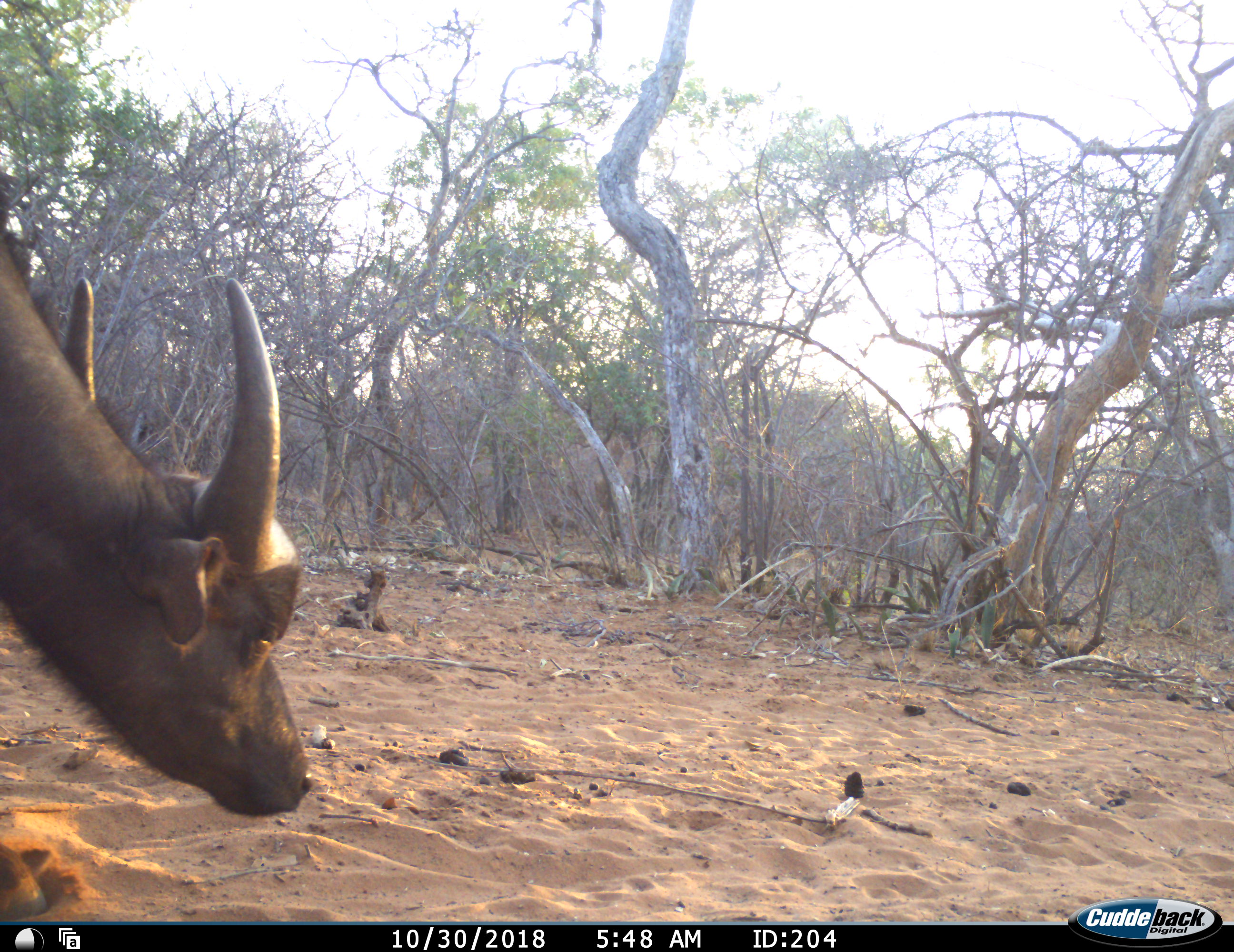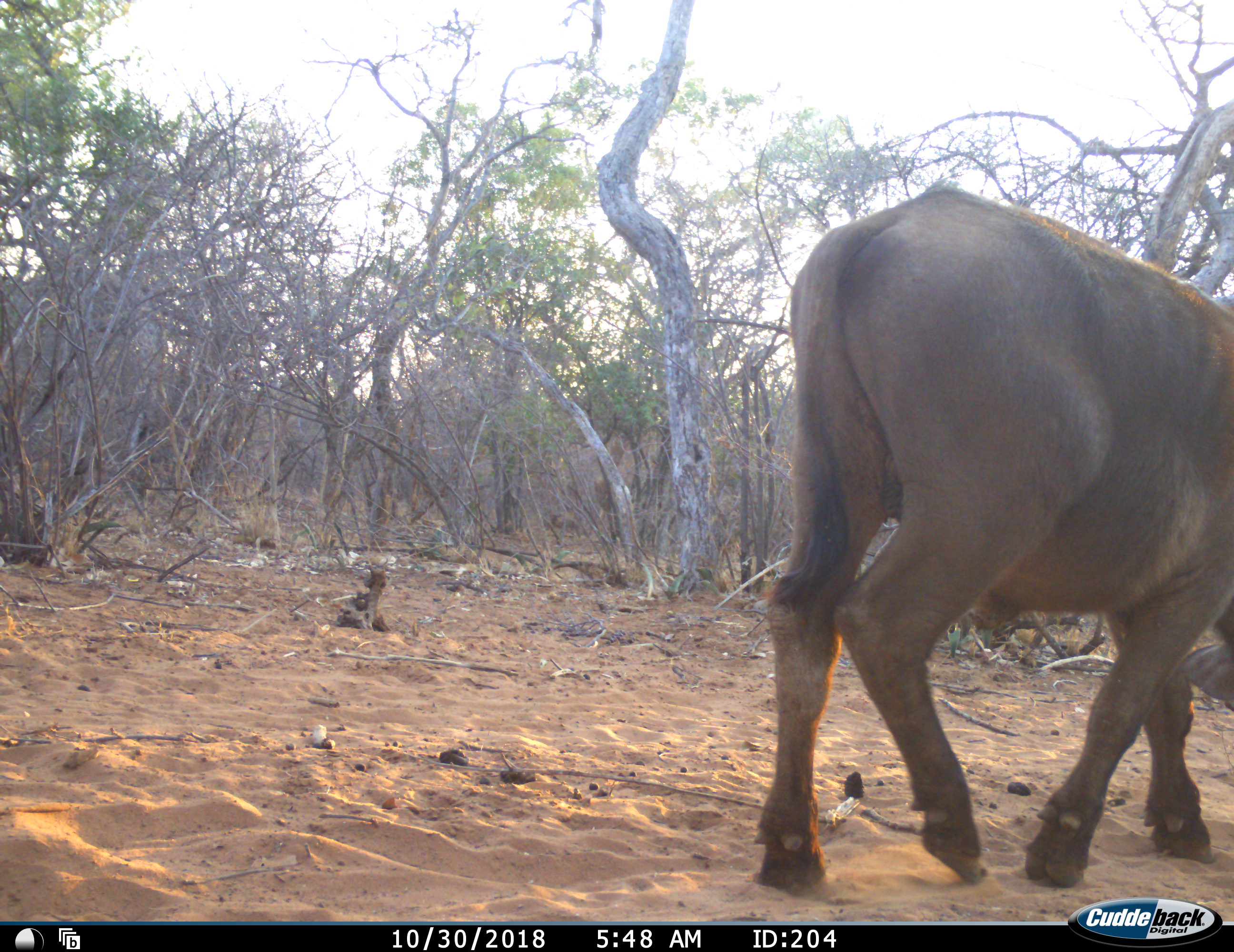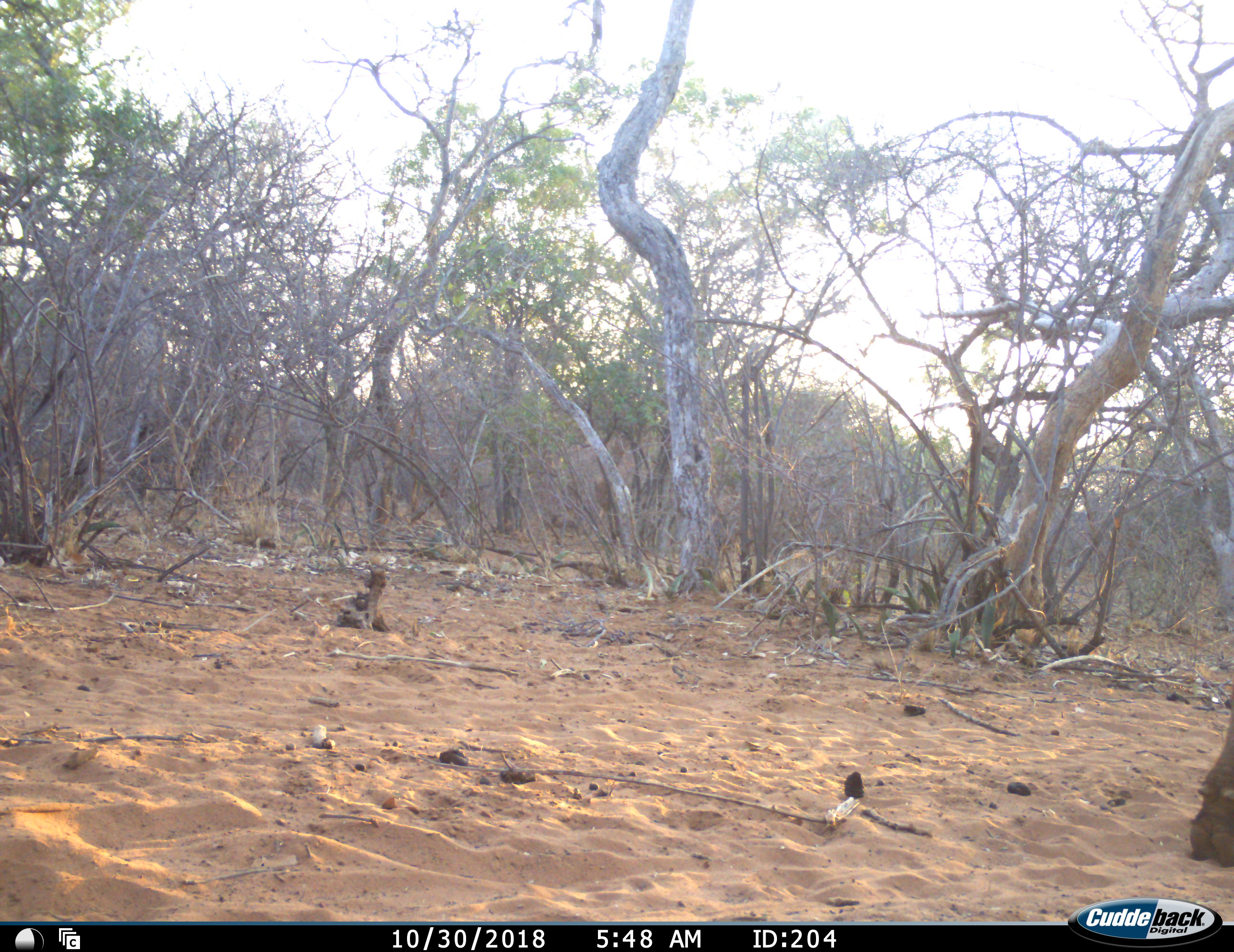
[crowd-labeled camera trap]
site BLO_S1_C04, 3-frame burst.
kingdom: Animalia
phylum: Chordata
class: Mammalia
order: Artiodactyla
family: Bovidae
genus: Syncerus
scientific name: Syncerus caffer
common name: african buffalo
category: buffalo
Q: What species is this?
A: Buffalo (african buffalo) (Syncerus caffer).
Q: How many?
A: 1.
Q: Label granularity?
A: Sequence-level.